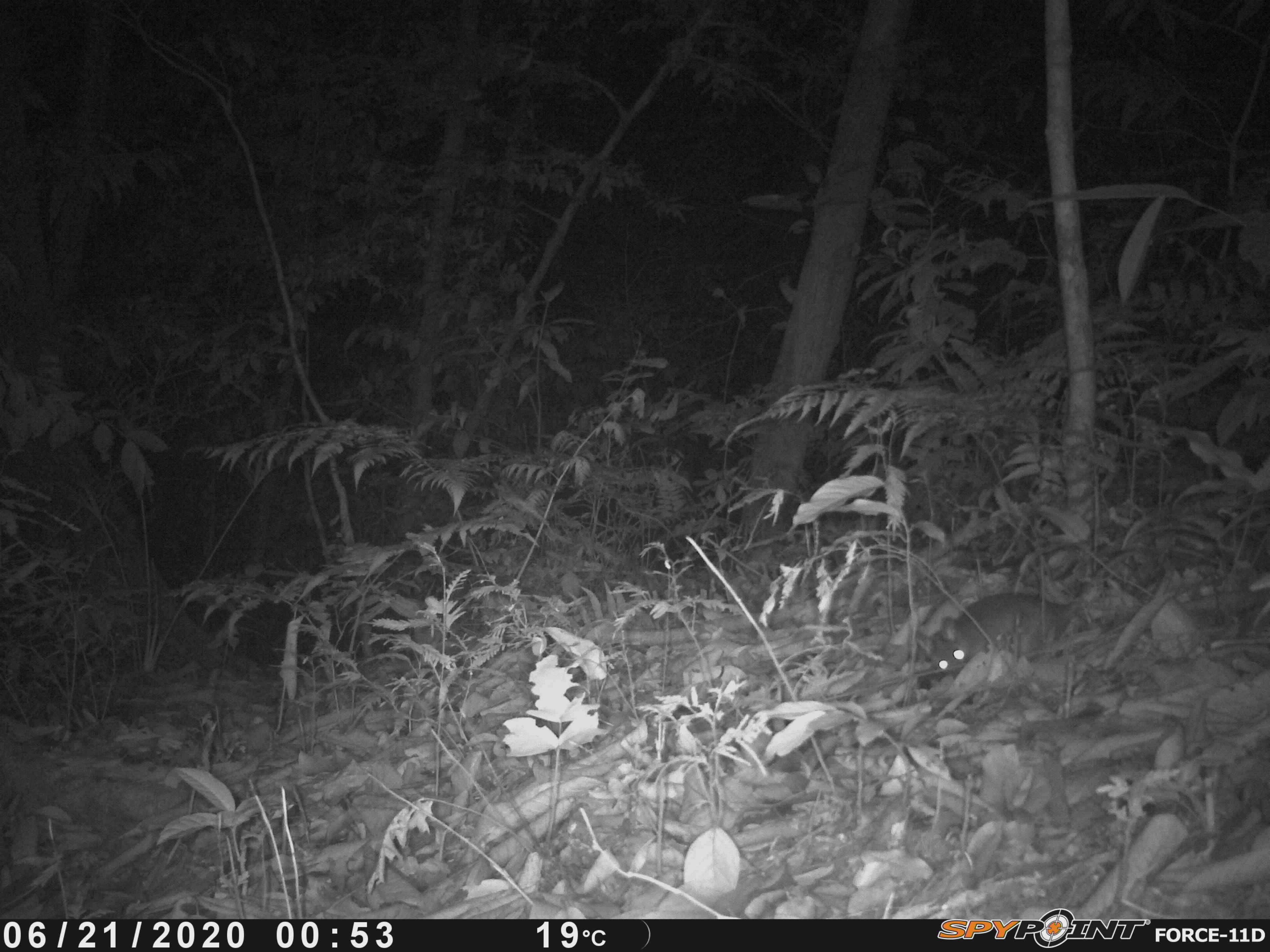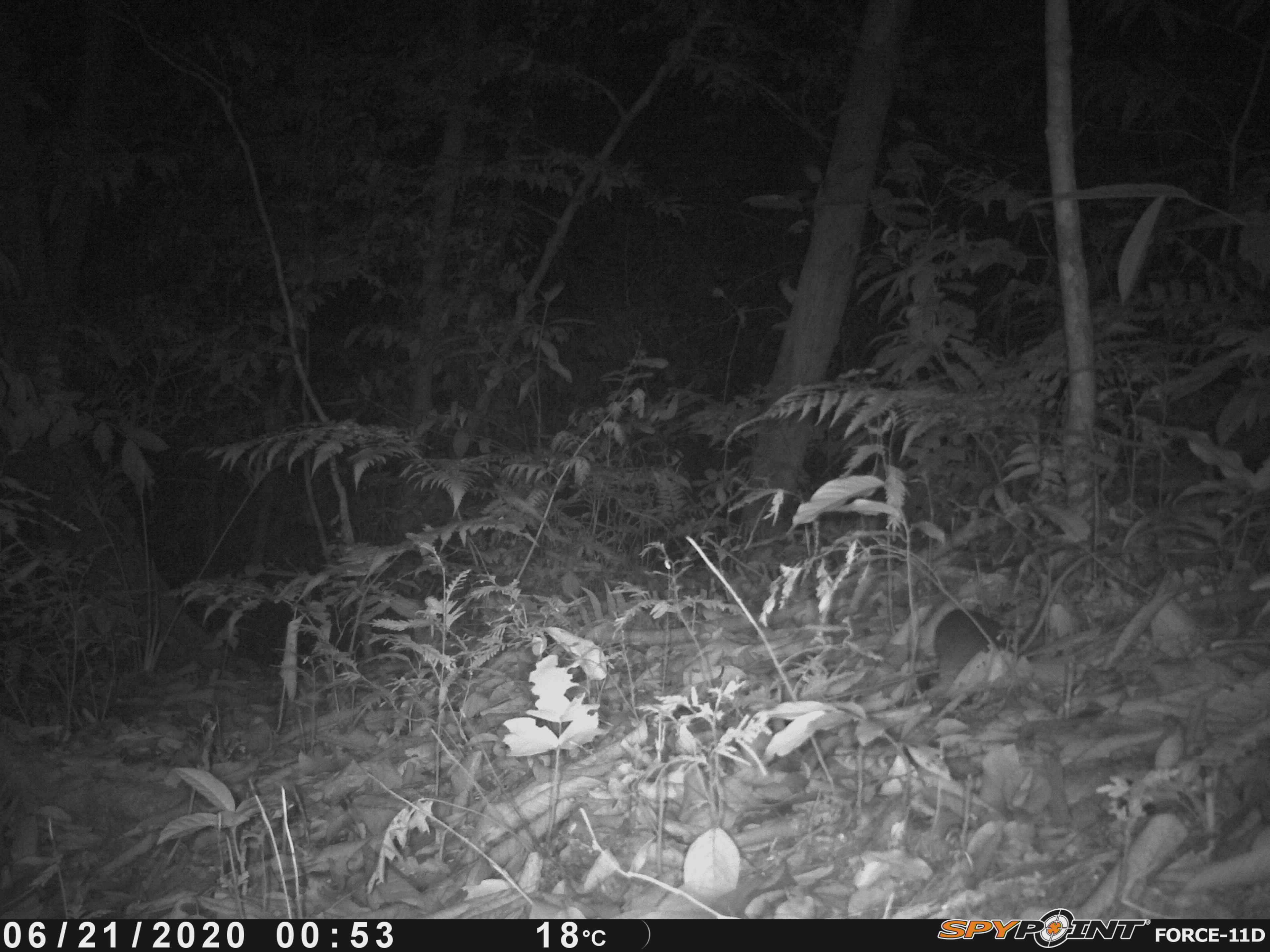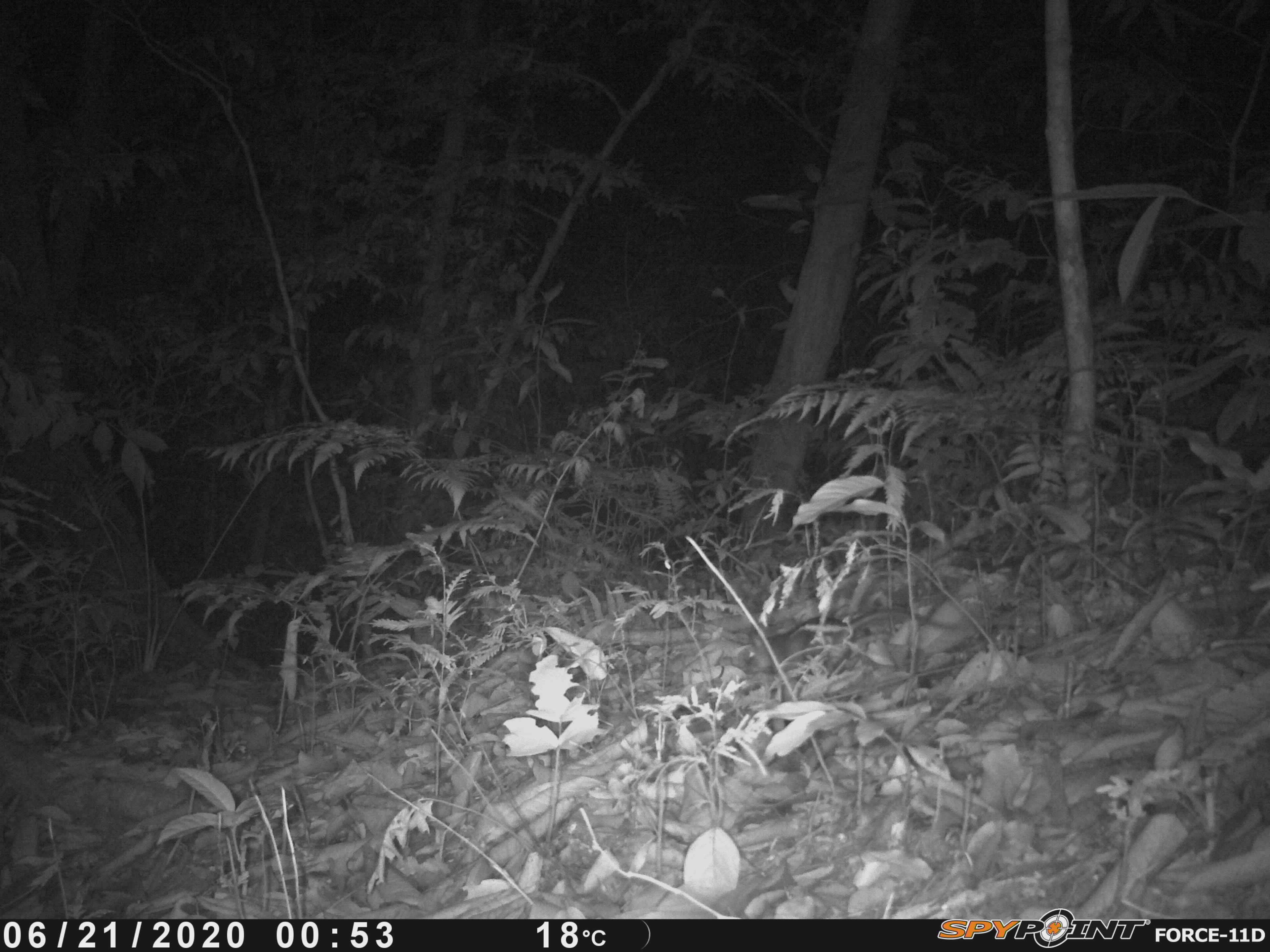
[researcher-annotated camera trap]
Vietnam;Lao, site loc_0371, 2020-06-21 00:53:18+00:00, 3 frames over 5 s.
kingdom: Animalia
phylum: Chordata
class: Mammalia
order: Rodentia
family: Muridae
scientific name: Muridae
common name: old-world mice and rats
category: unidentified murid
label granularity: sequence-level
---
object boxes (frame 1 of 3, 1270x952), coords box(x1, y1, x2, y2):
unidentified murid: box(916, 590, 1080, 676)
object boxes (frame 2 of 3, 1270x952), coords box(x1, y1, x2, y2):
unidentified murid: box(931, 605, 1009, 675)